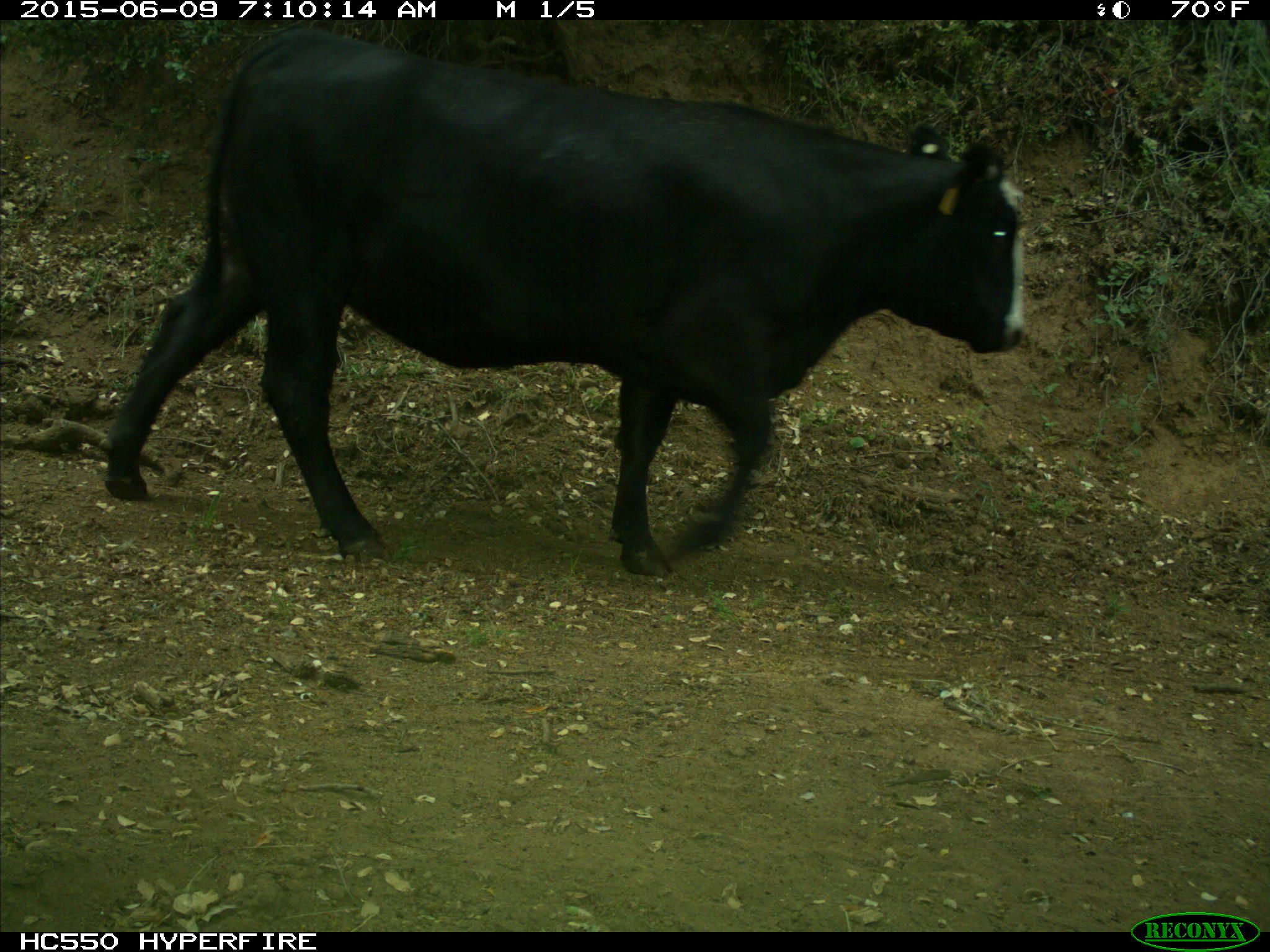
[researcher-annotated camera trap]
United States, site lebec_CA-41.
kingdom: Animalia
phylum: Chordata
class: Mammalia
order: Artiodactyla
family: Bovidae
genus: Bos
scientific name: Bos taurus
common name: domestic cow